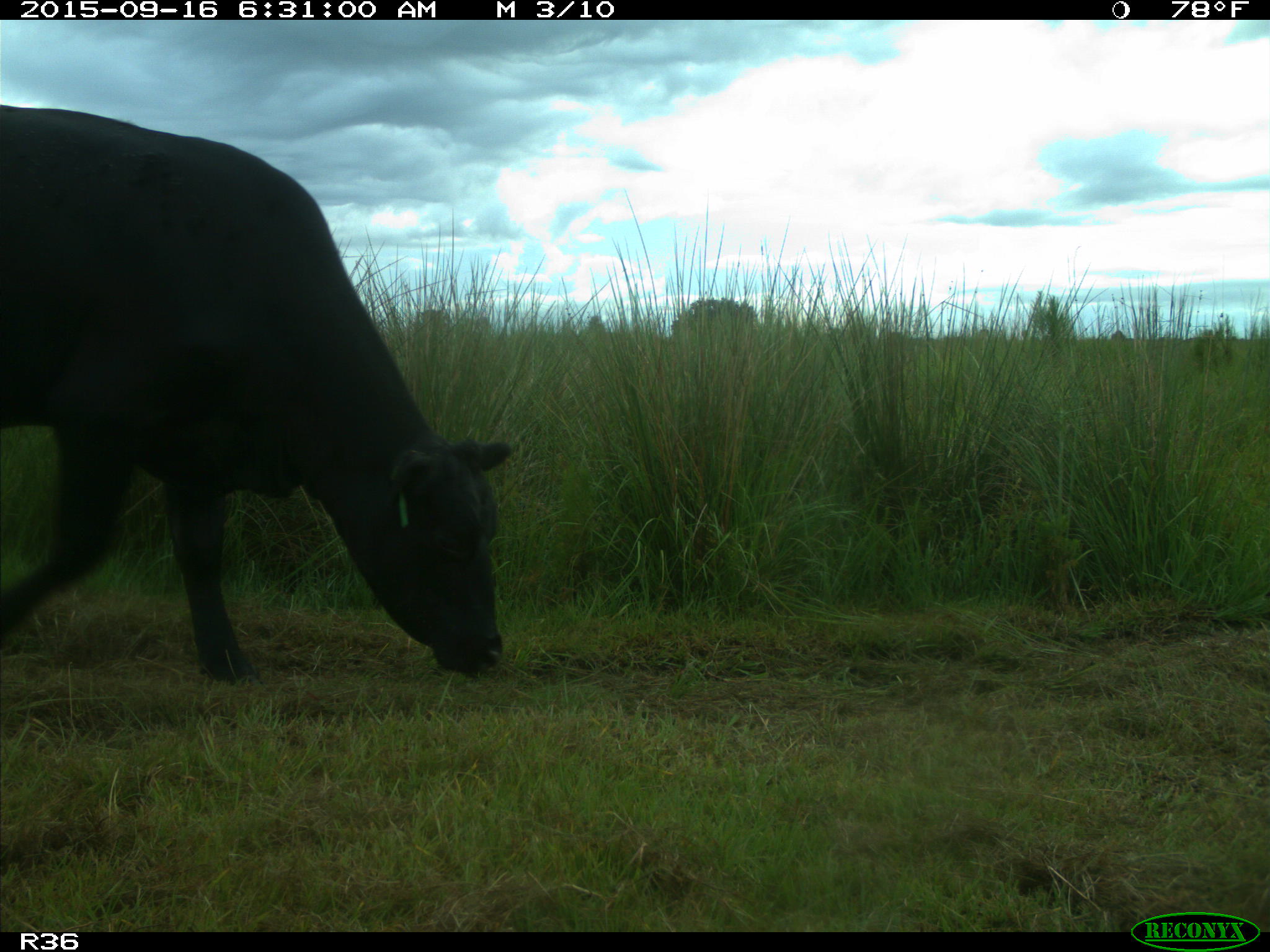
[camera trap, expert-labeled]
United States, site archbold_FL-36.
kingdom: Animalia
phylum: Chordata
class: Mammalia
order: Artiodactyla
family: Bovidae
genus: Bos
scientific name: Bos taurus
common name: domestic cow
Bos taurus (domestic cow).